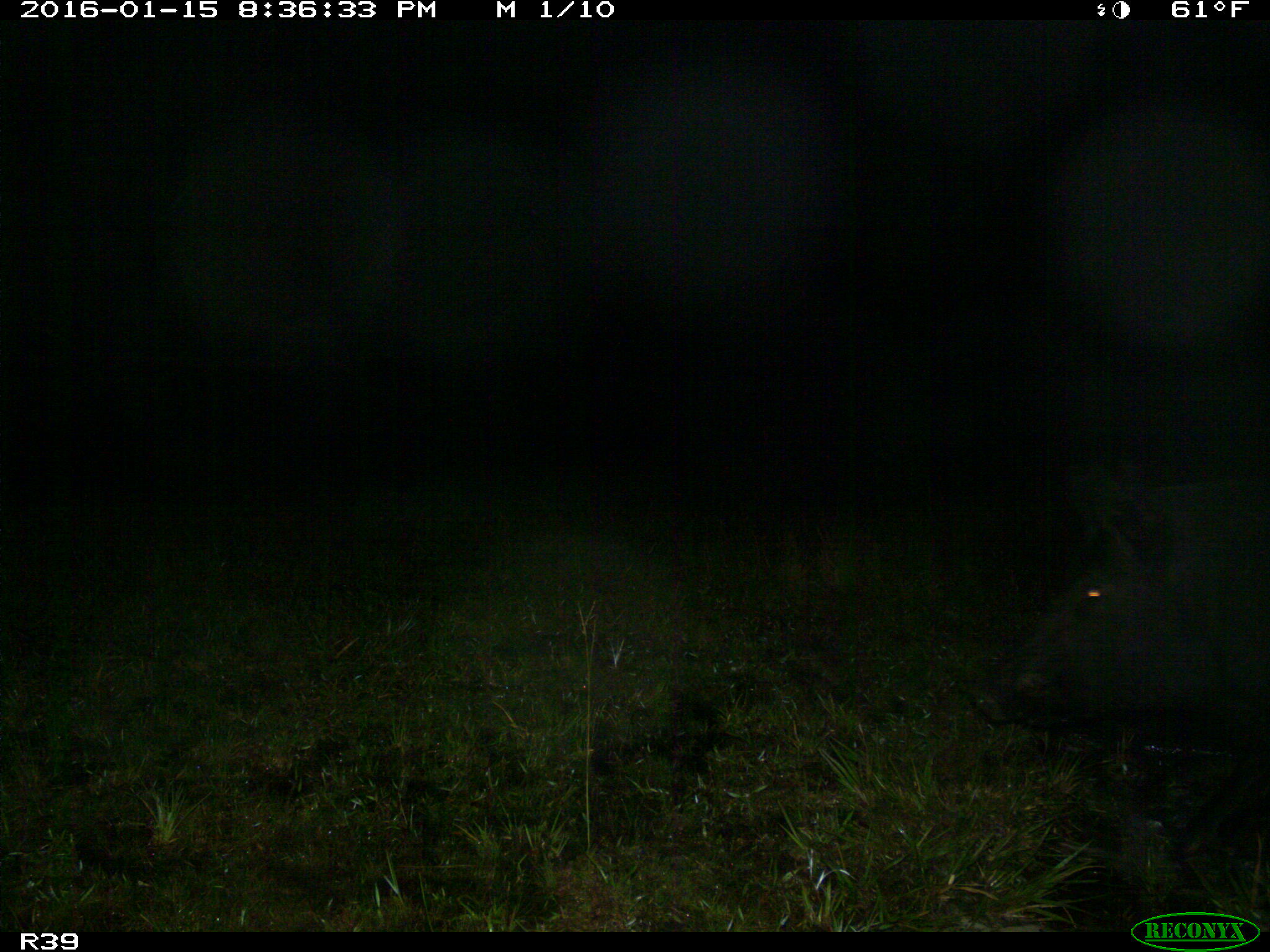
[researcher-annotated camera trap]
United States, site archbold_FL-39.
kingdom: Animalia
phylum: Chordata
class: Mammalia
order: Artiodactyla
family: Suidae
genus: Sus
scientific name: Sus scrofa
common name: wild boar